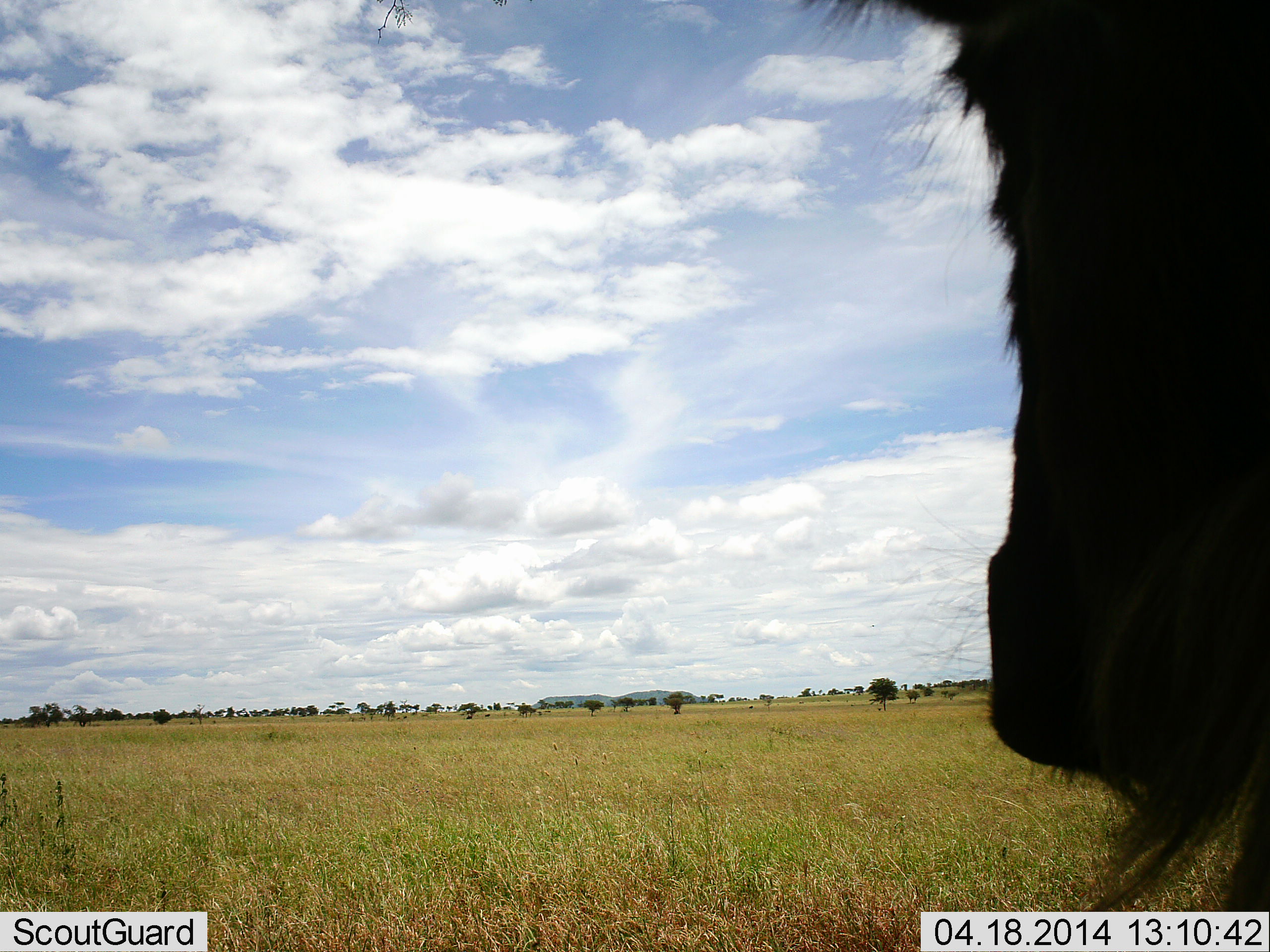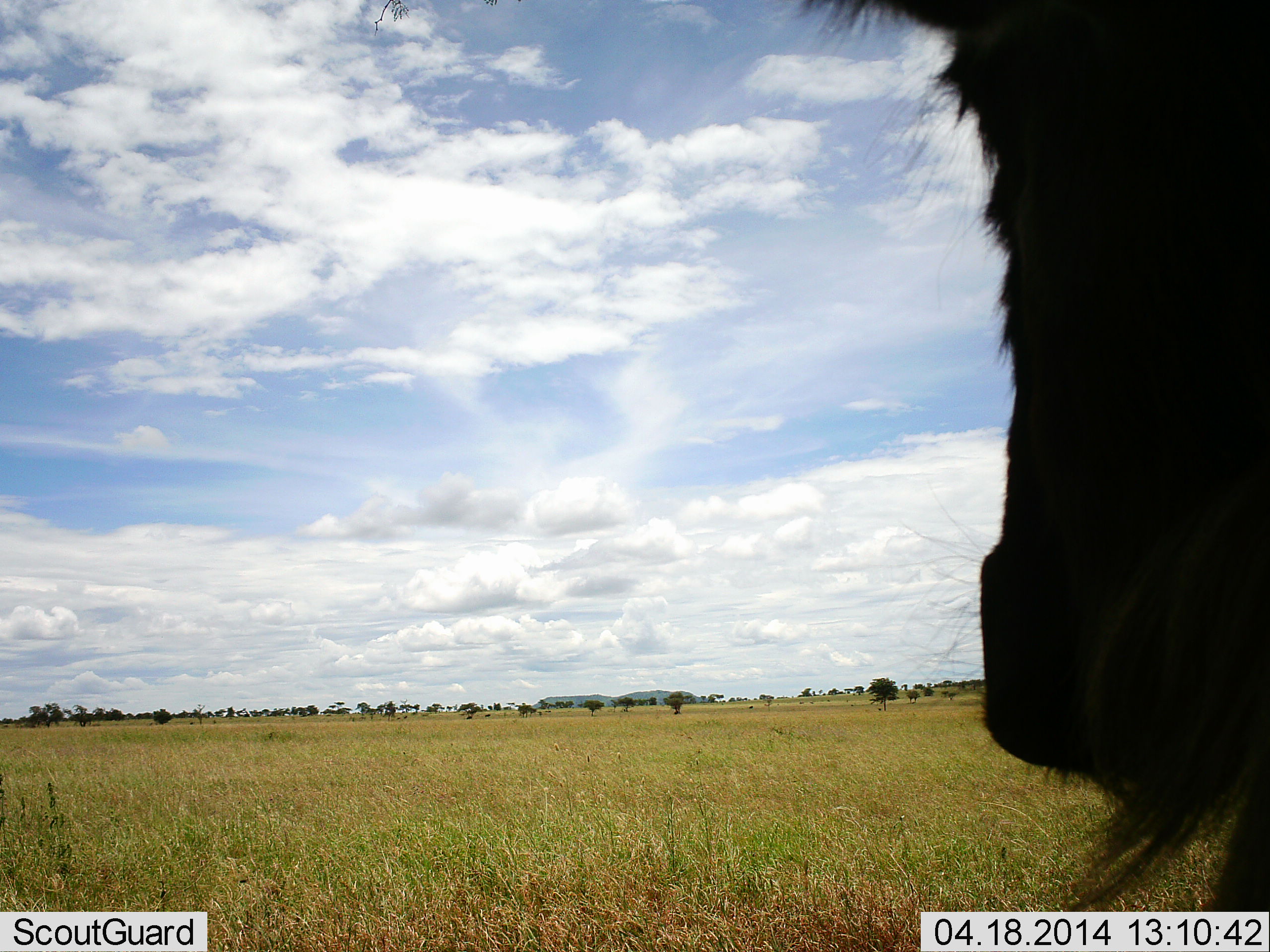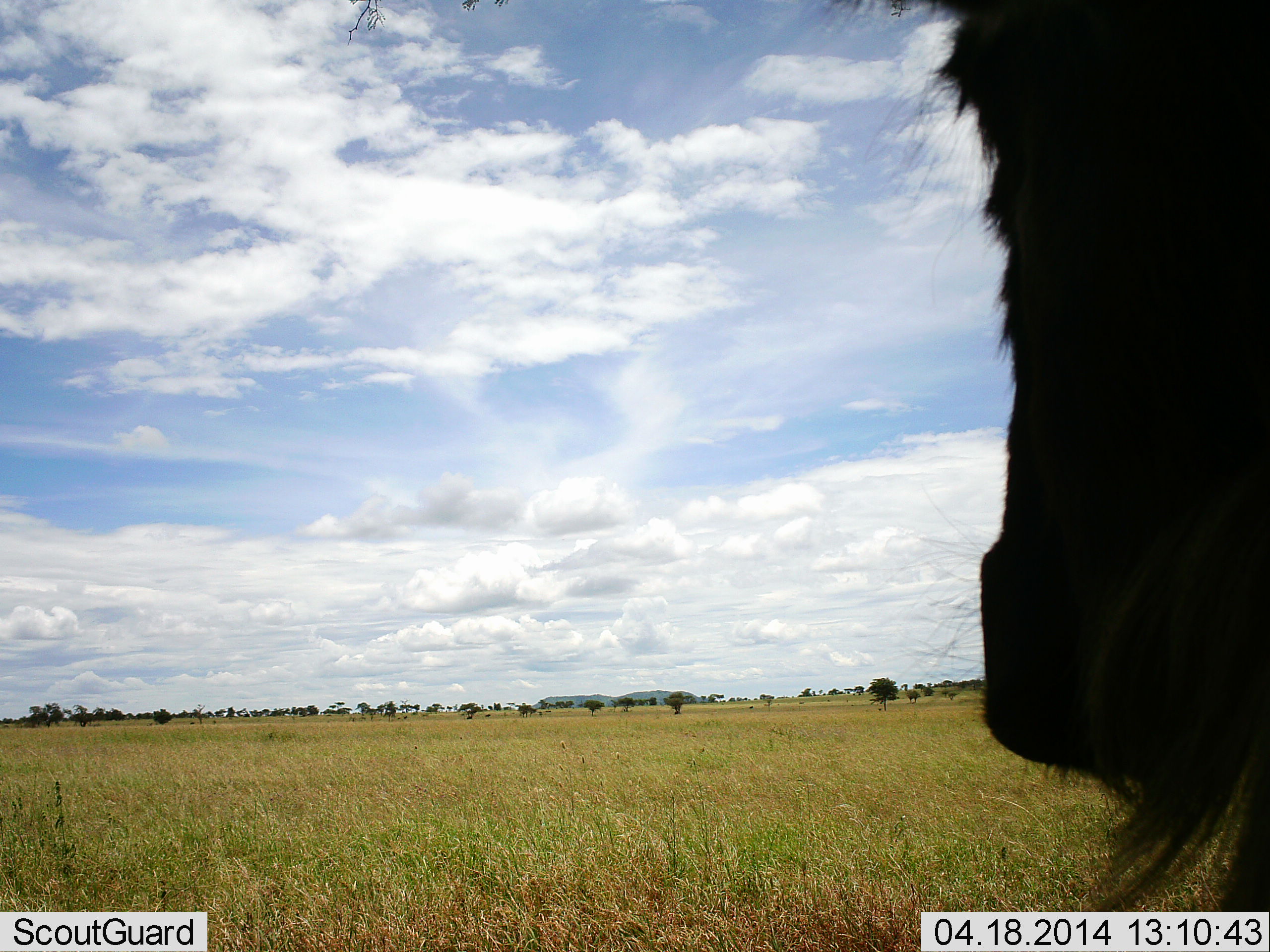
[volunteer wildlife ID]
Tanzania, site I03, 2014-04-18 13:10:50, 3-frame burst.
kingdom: Animalia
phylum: Chordata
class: Mammalia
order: Artiodactyla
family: Bovidae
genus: Connochaetes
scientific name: Connochaetes taurinus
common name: blue wildebeest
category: wildebeest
Wildebeest (blue wildebeest) (Connochaetes taurinus), count 1. Behavior (volunteer vote fractions): standing 90%, resting 0%, moving 10%, interacting 0%. Young present (vote fraction): 0%. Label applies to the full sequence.